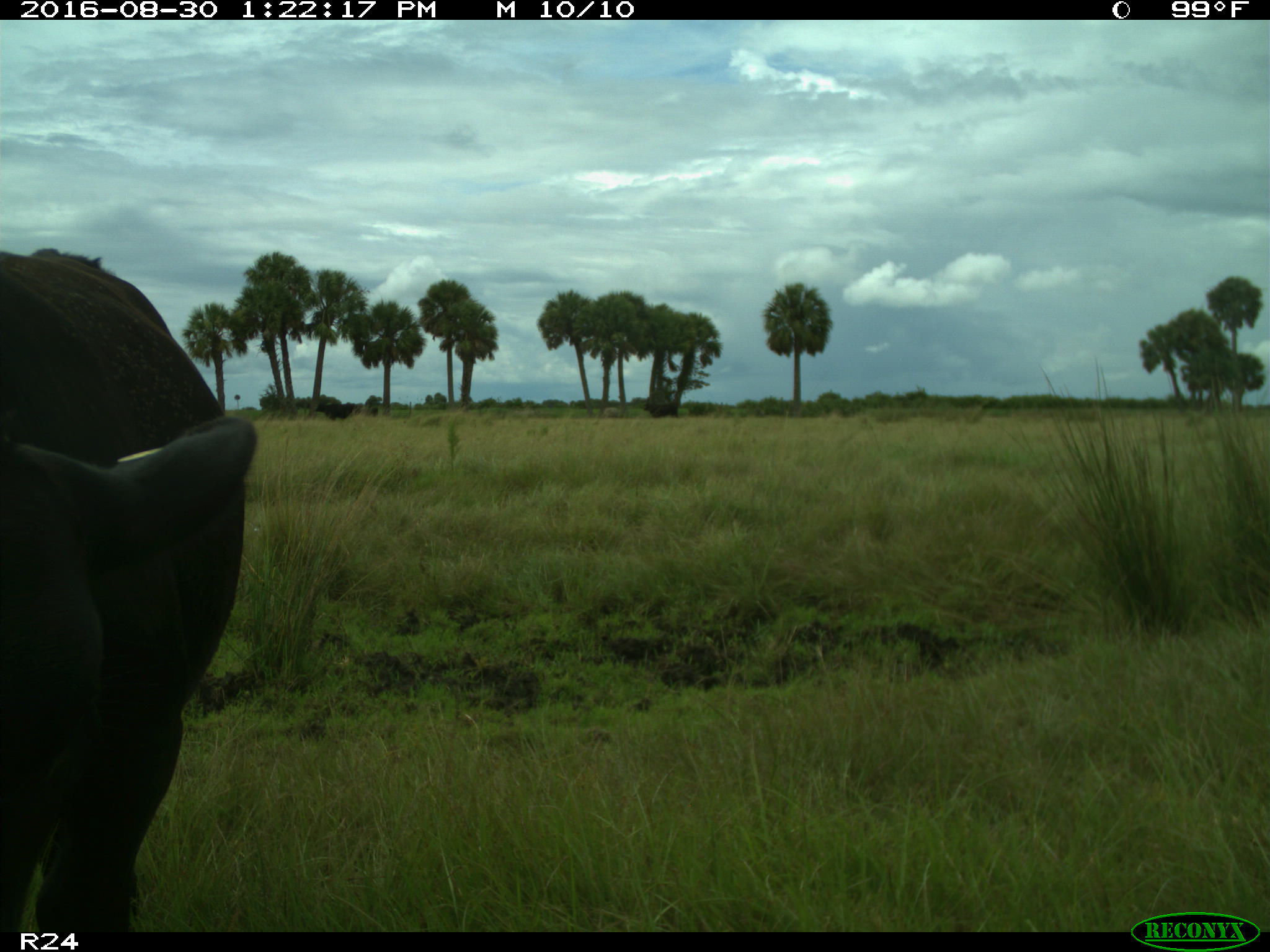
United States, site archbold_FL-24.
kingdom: Animalia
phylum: Chordata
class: Mammalia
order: Artiodactyla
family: Bovidae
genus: Bos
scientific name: Bos taurus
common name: domestic cow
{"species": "Bos taurus (domestic cow)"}